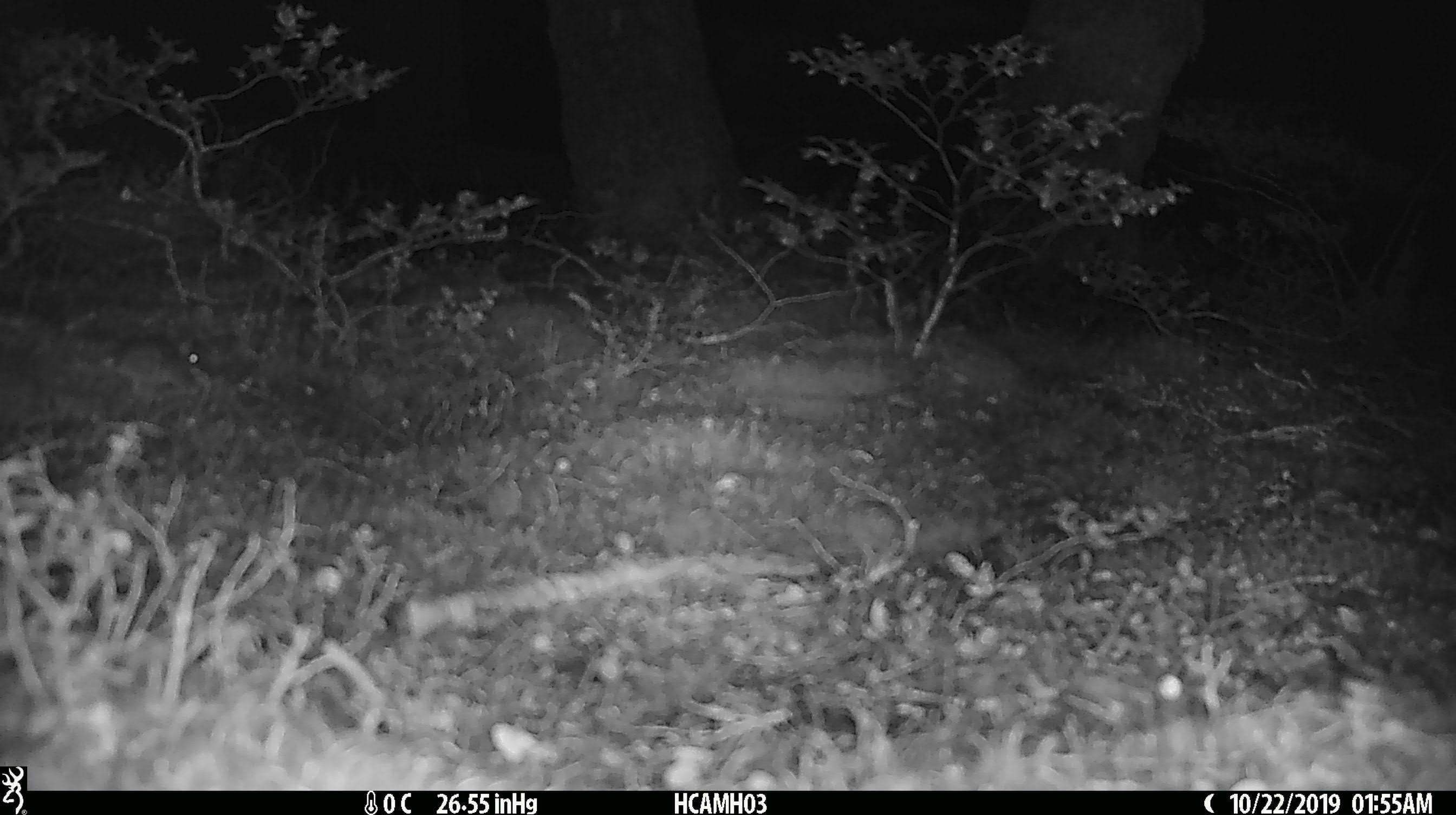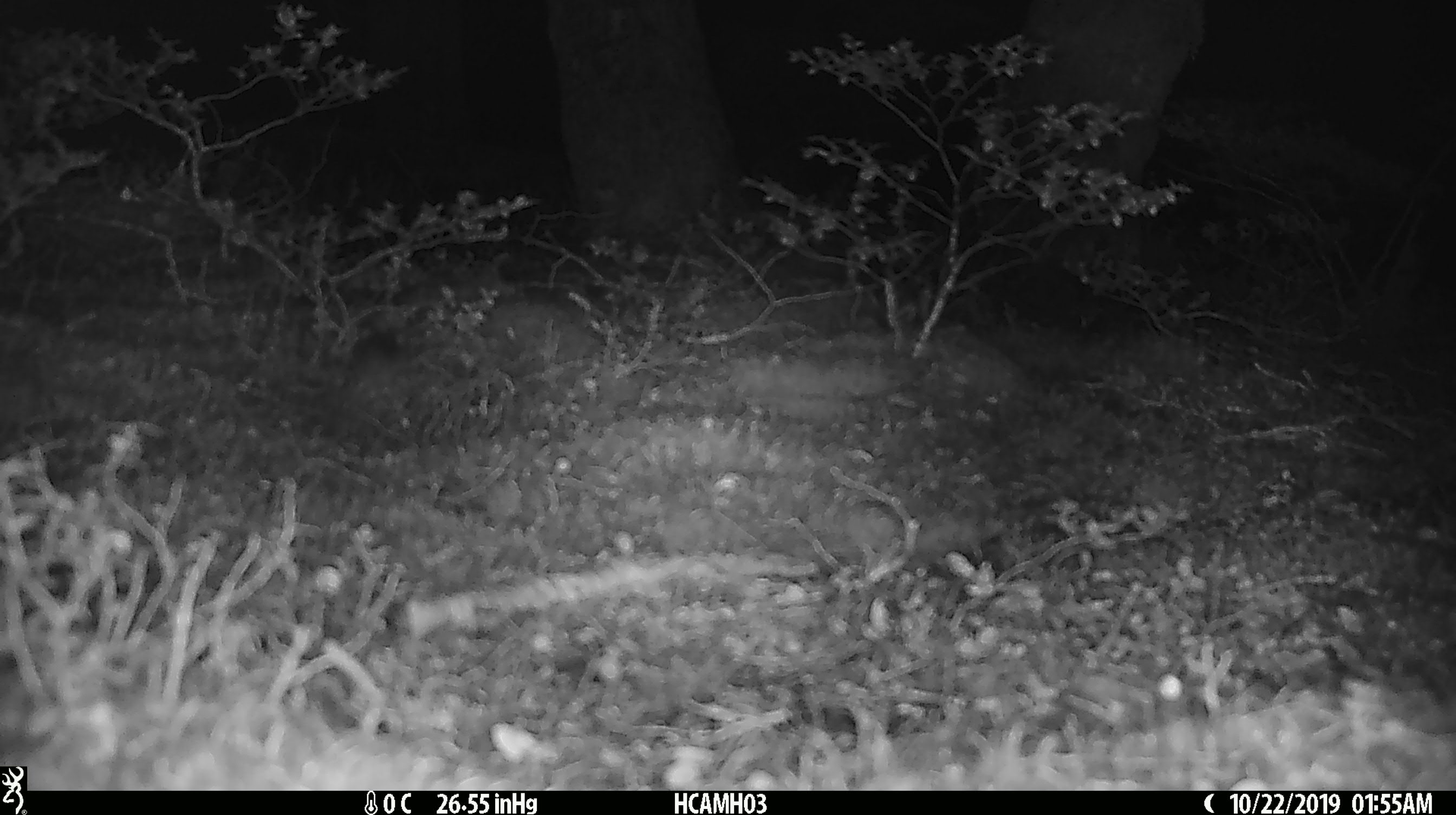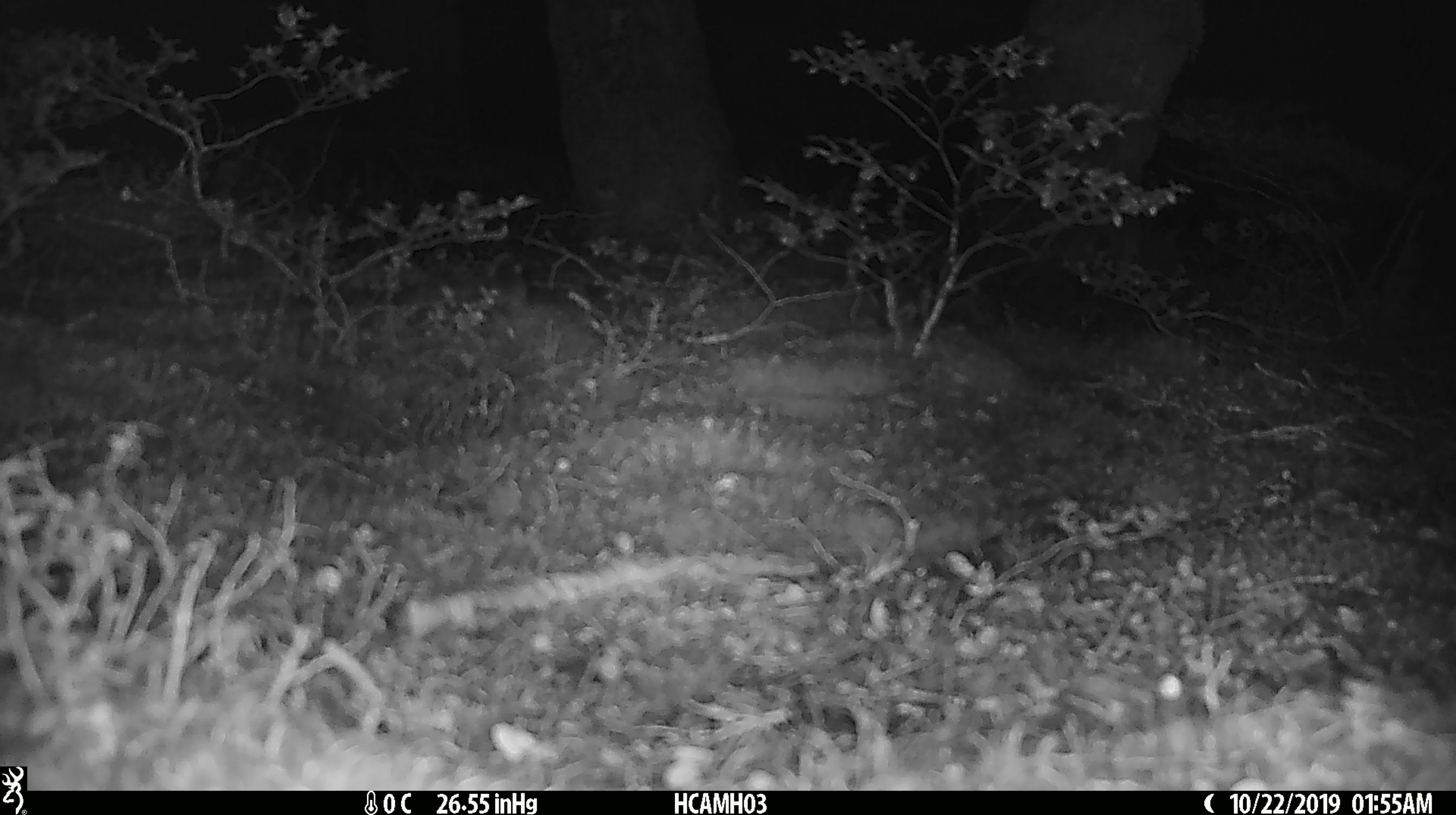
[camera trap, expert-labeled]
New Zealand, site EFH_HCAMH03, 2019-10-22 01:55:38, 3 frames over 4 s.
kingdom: Animalia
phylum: Chordata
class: Mammalia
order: Rodentia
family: Muridae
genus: Mus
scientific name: Mus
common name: mouse